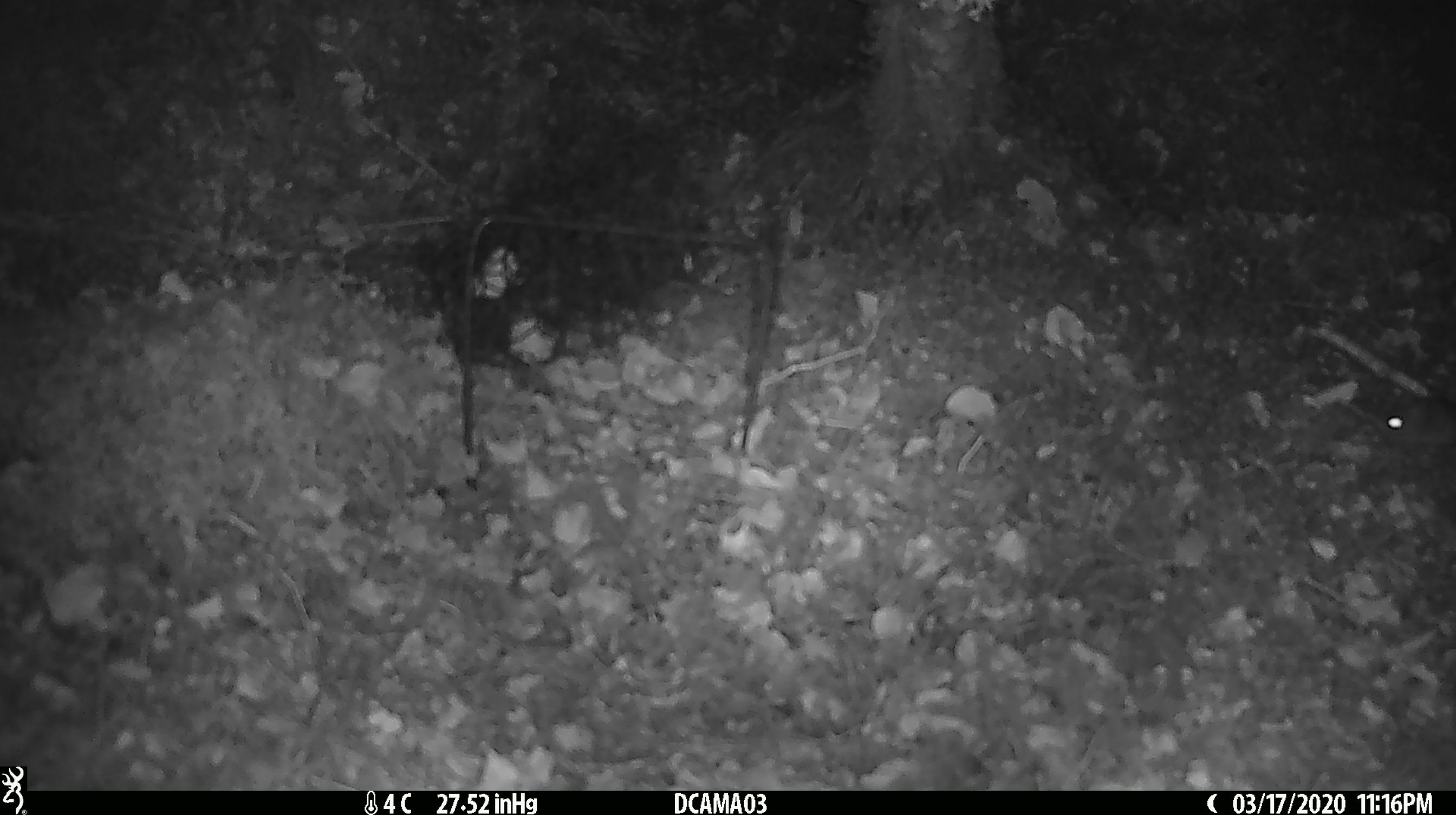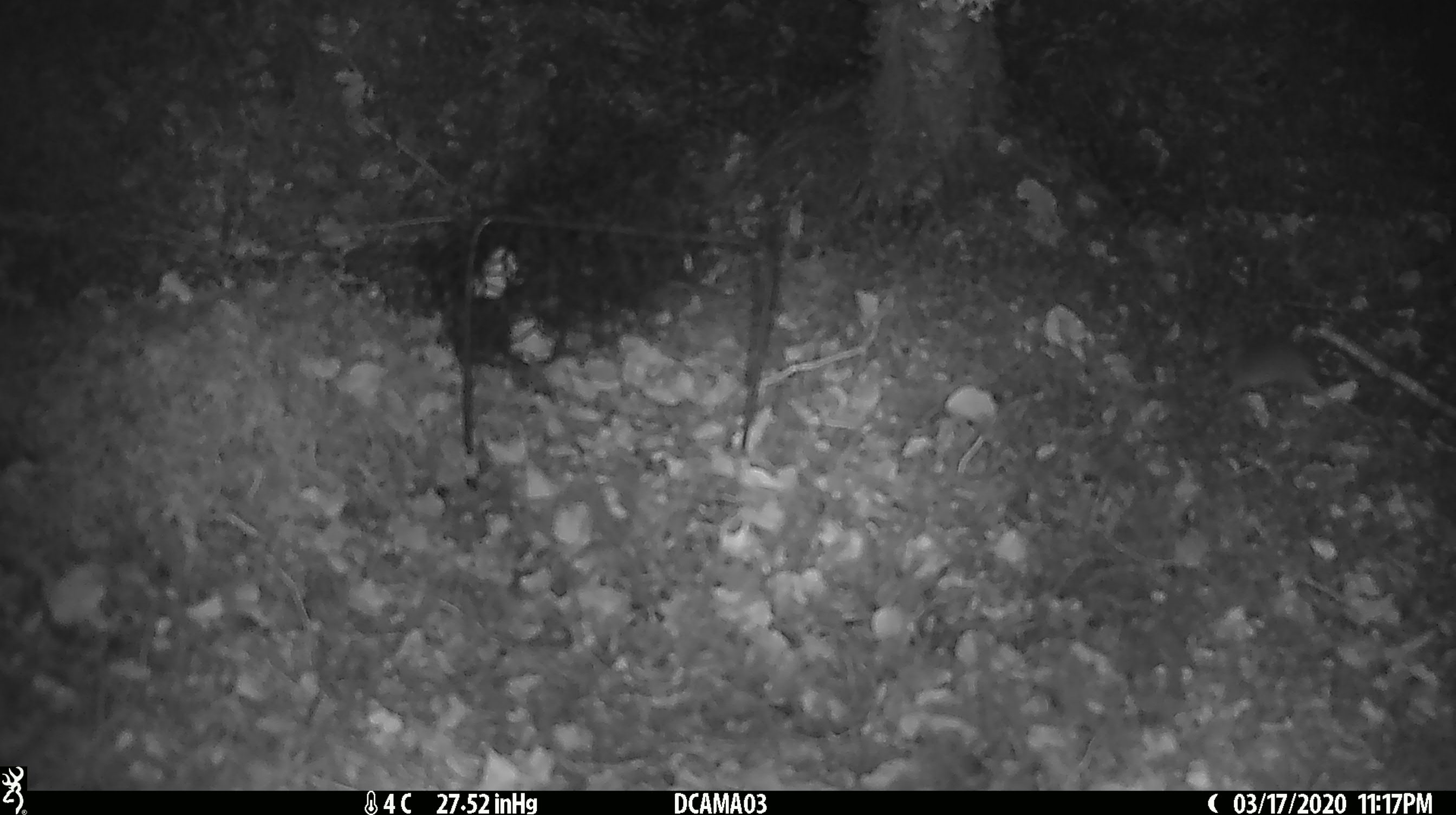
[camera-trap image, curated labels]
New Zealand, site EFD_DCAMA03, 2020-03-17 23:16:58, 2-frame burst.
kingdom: Animalia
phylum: Chordata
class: Mammalia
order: Rodentia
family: Muridae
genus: Mus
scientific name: Mus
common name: mouse